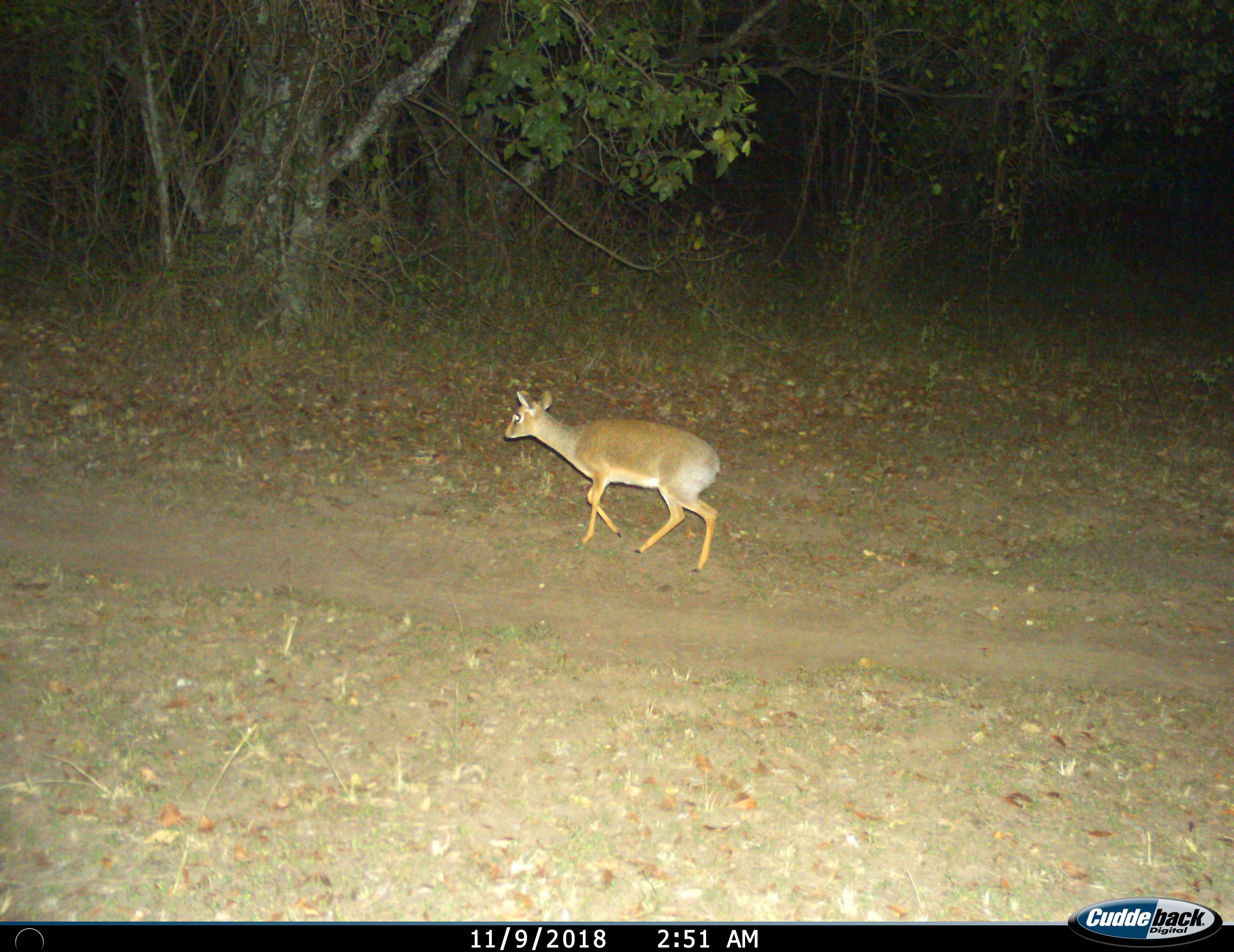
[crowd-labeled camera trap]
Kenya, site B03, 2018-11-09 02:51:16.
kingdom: Animalia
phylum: Chordata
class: Mammalia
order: Artiodactyla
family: Bovidae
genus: Madoqua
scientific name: Madoqua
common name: dikdik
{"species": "dikdik (Madoqua)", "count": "1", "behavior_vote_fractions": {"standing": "14%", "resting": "0%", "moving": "100%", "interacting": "0%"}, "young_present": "0%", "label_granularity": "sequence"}